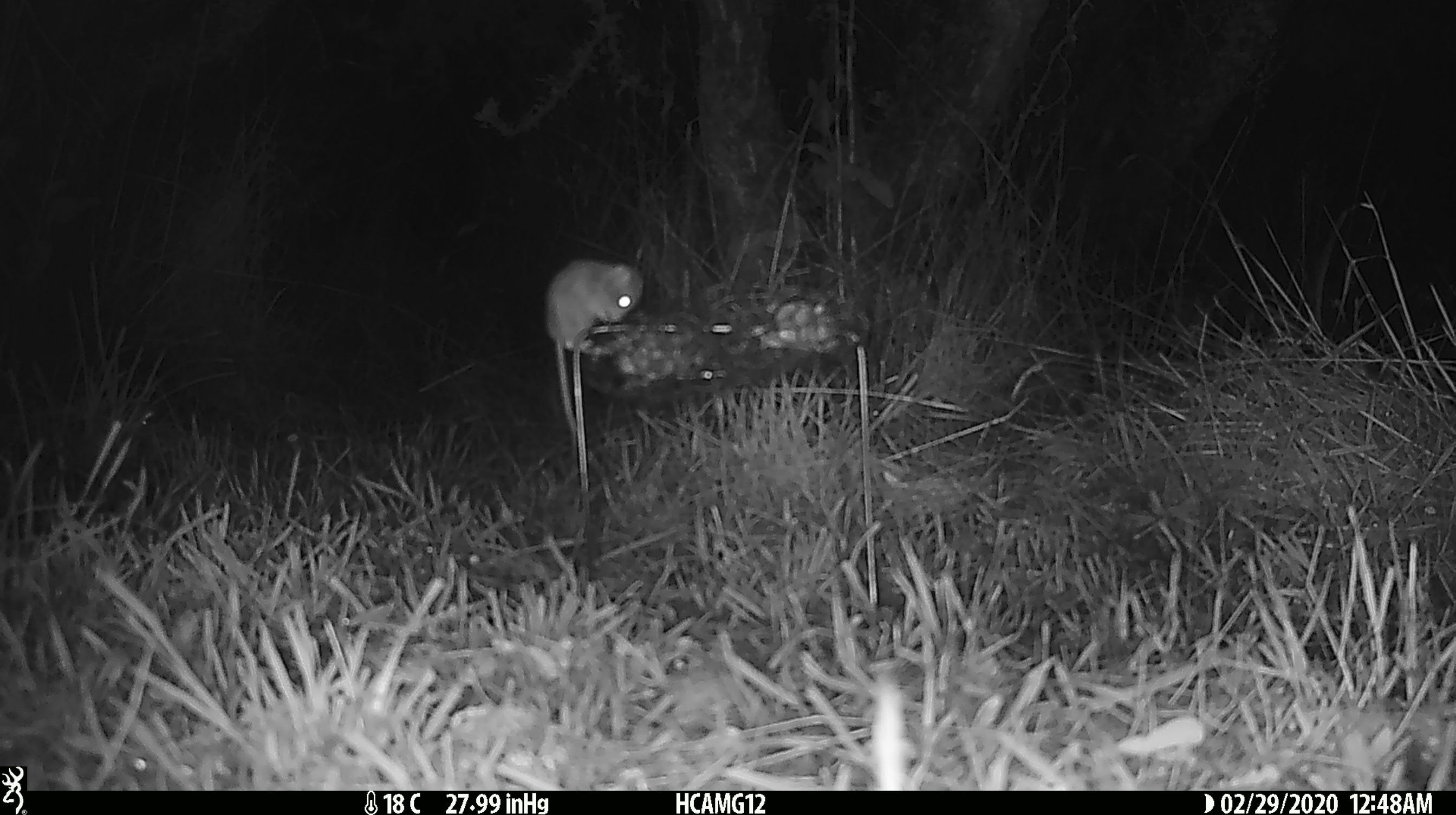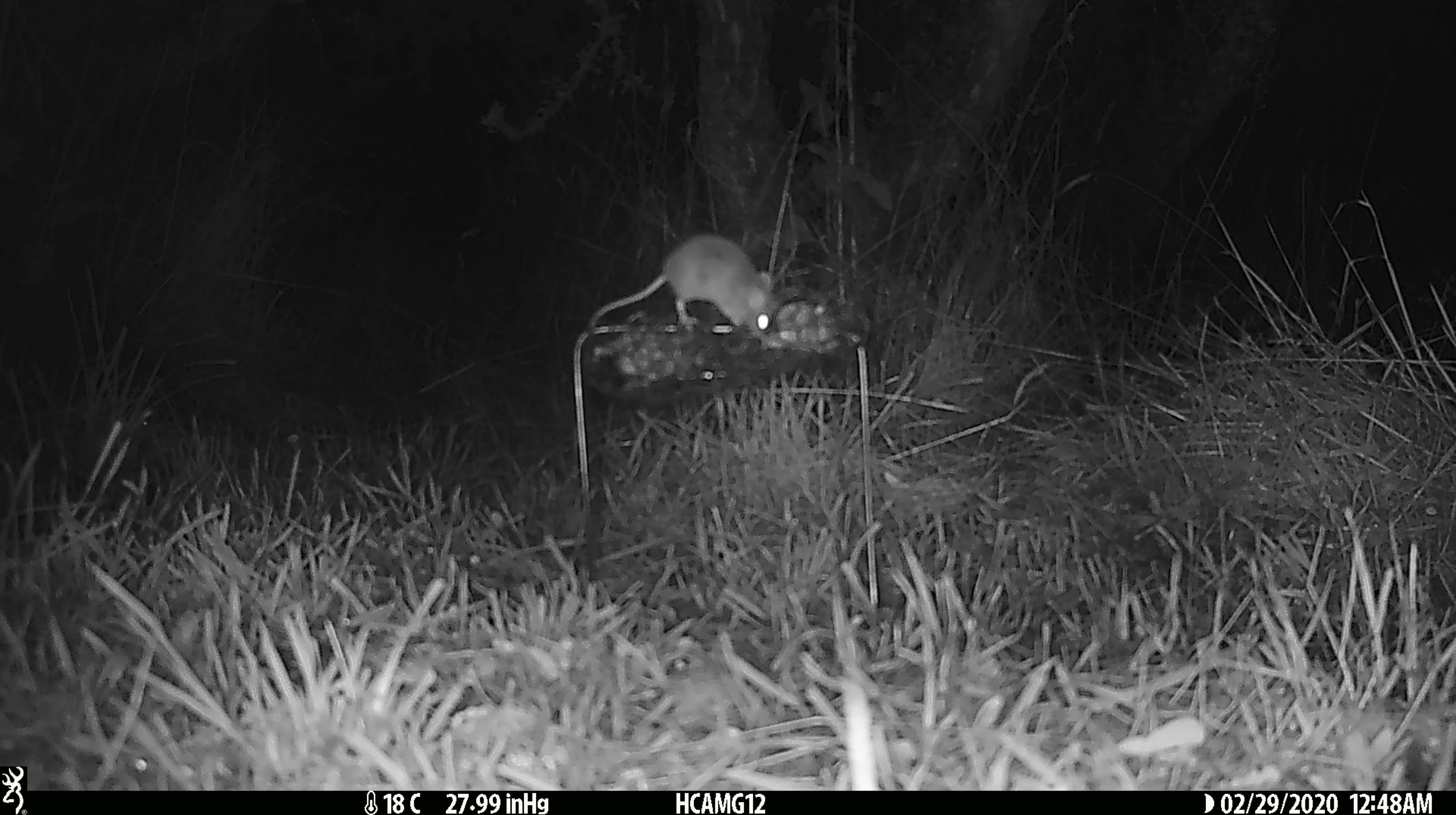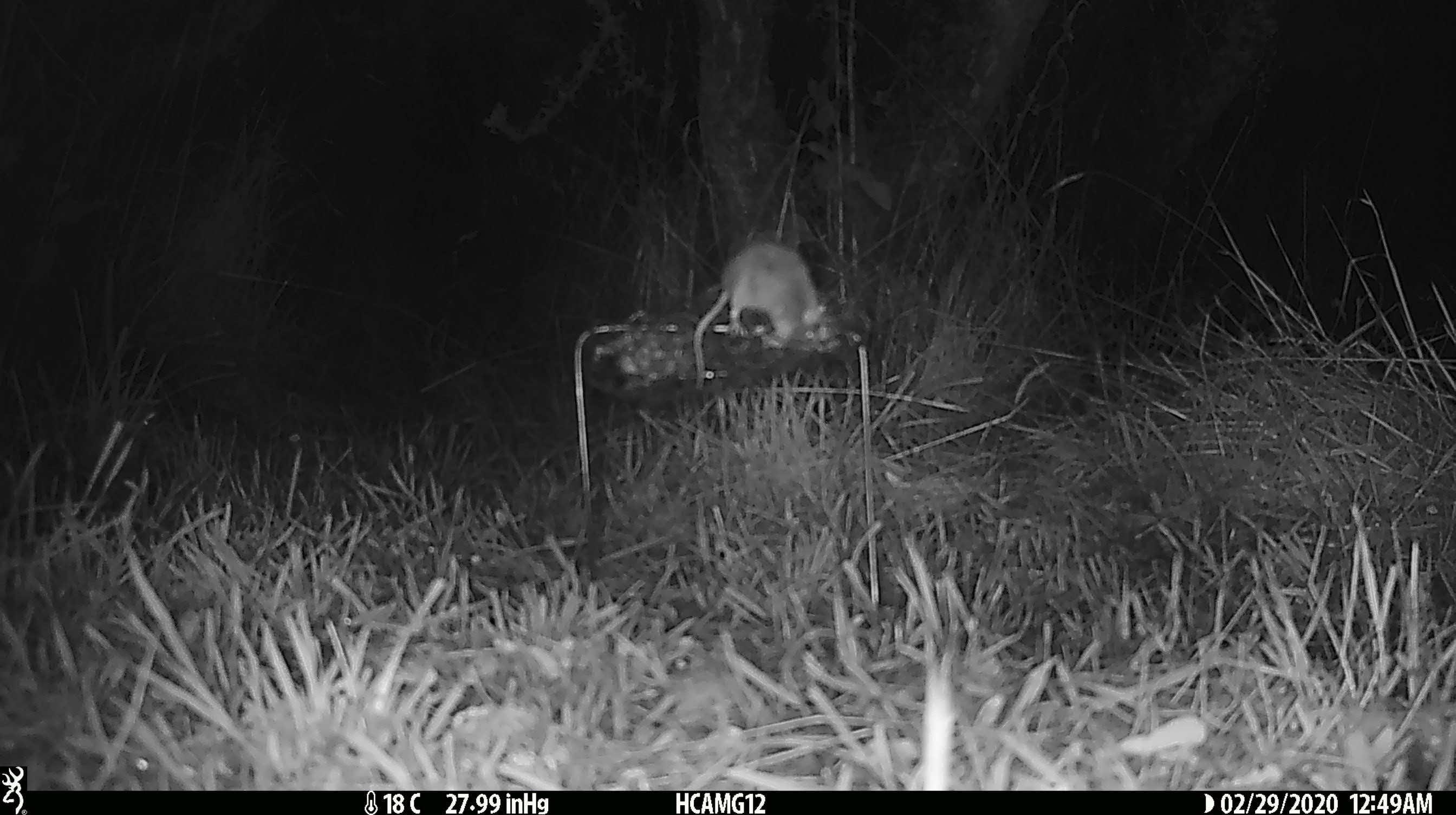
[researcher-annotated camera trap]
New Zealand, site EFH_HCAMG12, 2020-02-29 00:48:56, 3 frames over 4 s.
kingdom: Animalia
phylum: Chordata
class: Mammalia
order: Rodentia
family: Muridae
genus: Mus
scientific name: Mus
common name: mouse